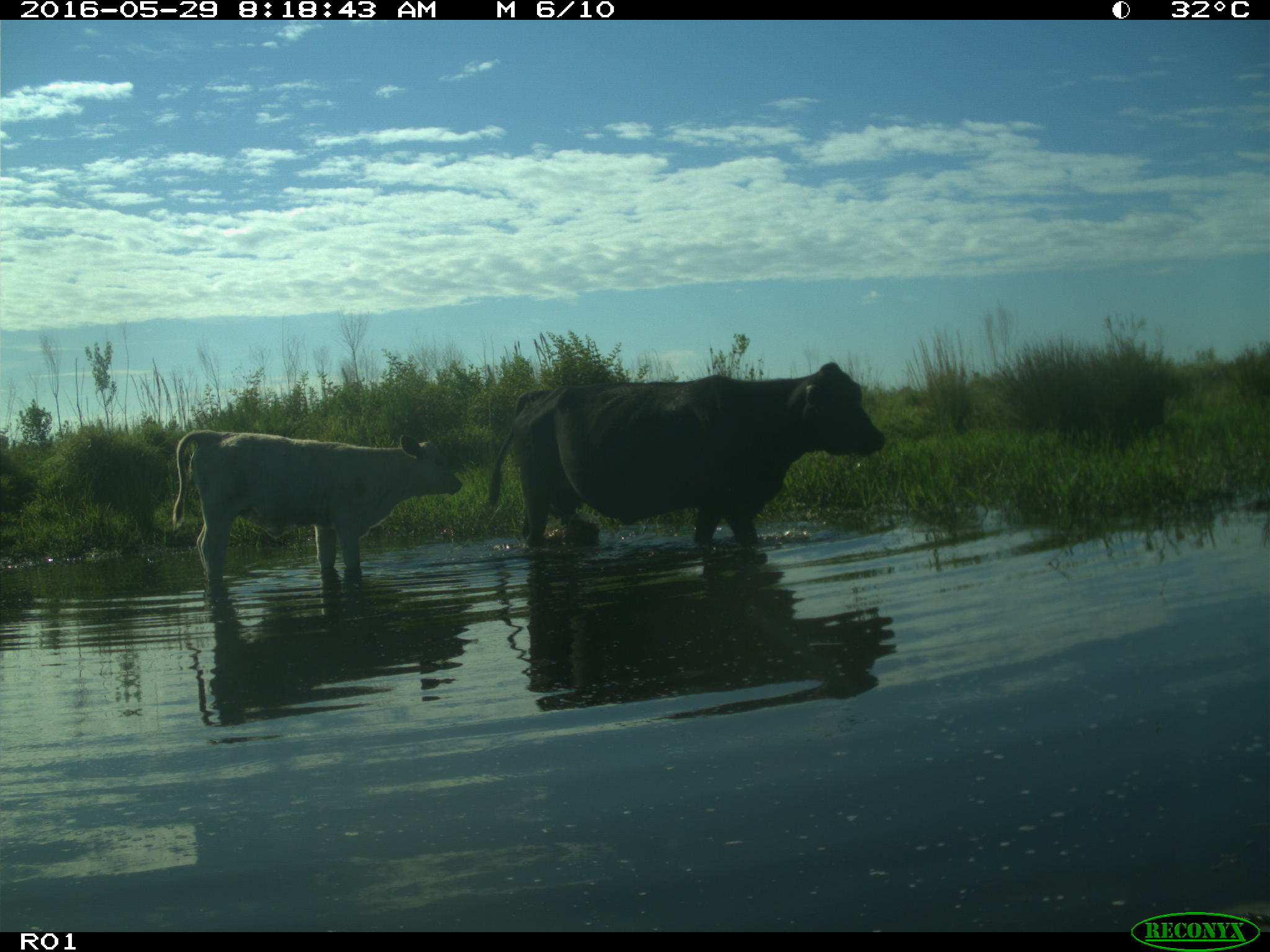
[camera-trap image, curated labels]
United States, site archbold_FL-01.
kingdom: Animalia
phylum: Chordata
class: Mammalia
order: Artiodactyla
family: Bovidae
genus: Bos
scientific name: Bos taurus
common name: domestic cow